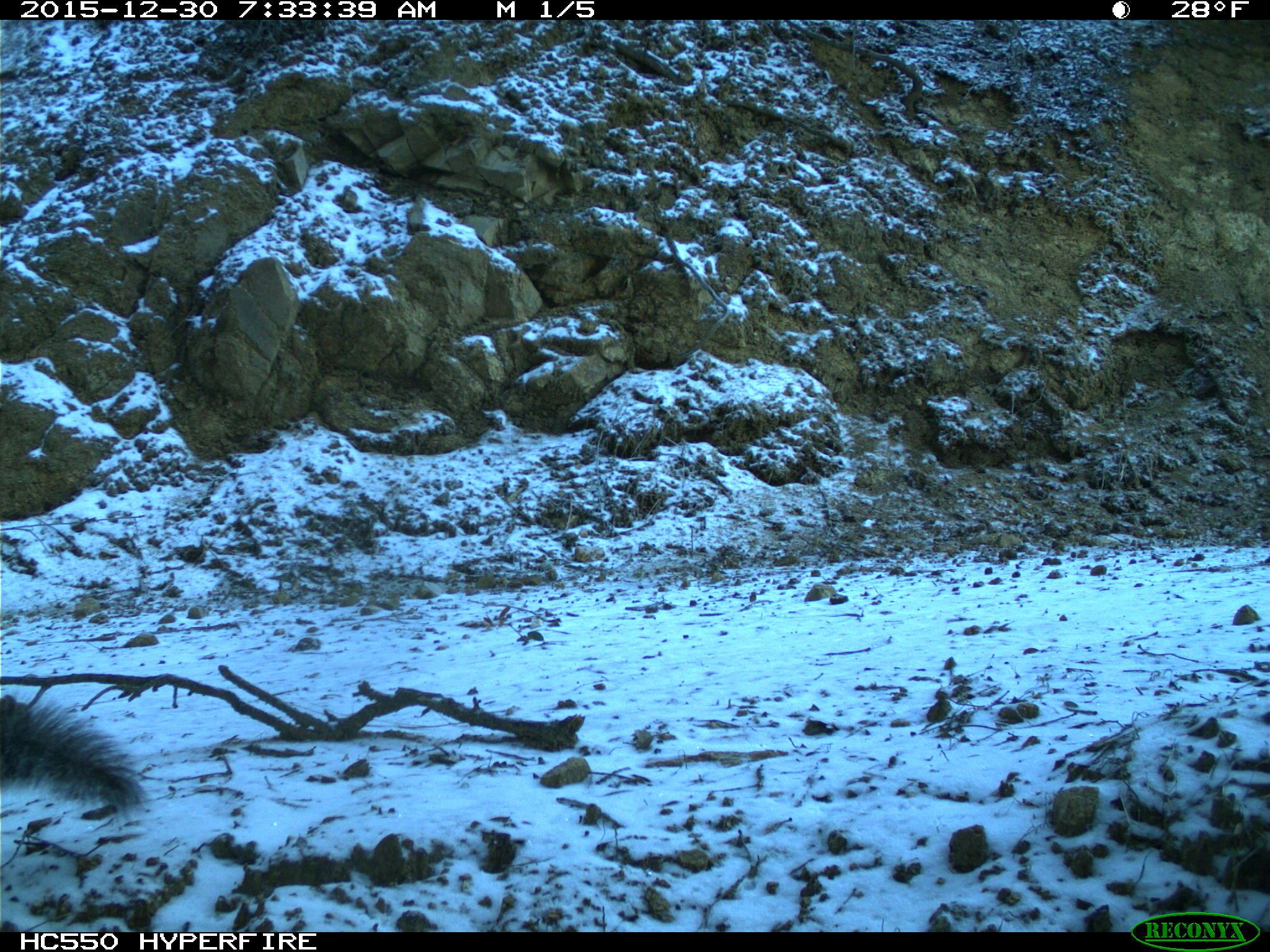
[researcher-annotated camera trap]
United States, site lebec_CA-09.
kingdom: Animalia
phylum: Chordata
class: Mammalia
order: Rodentia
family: Sciuridae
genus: Sciurus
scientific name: Sciurus carolinensis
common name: eastern gray squirrel